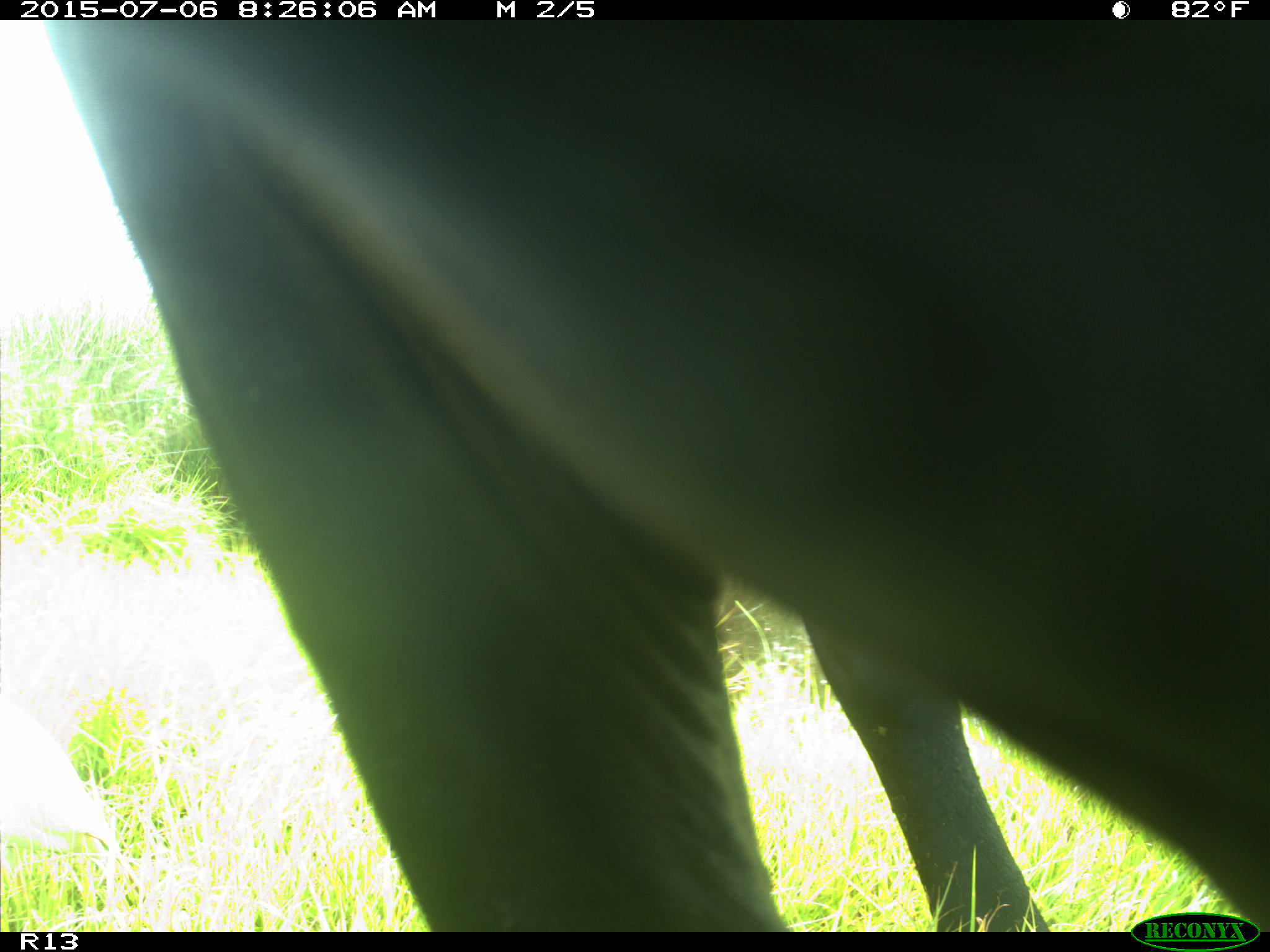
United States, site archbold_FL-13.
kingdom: Animalia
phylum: Chordata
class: Mammalia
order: Artiodactyla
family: Bovidae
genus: Bos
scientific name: Bos taurus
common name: domestic cow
Bos taurus (domestic cow).